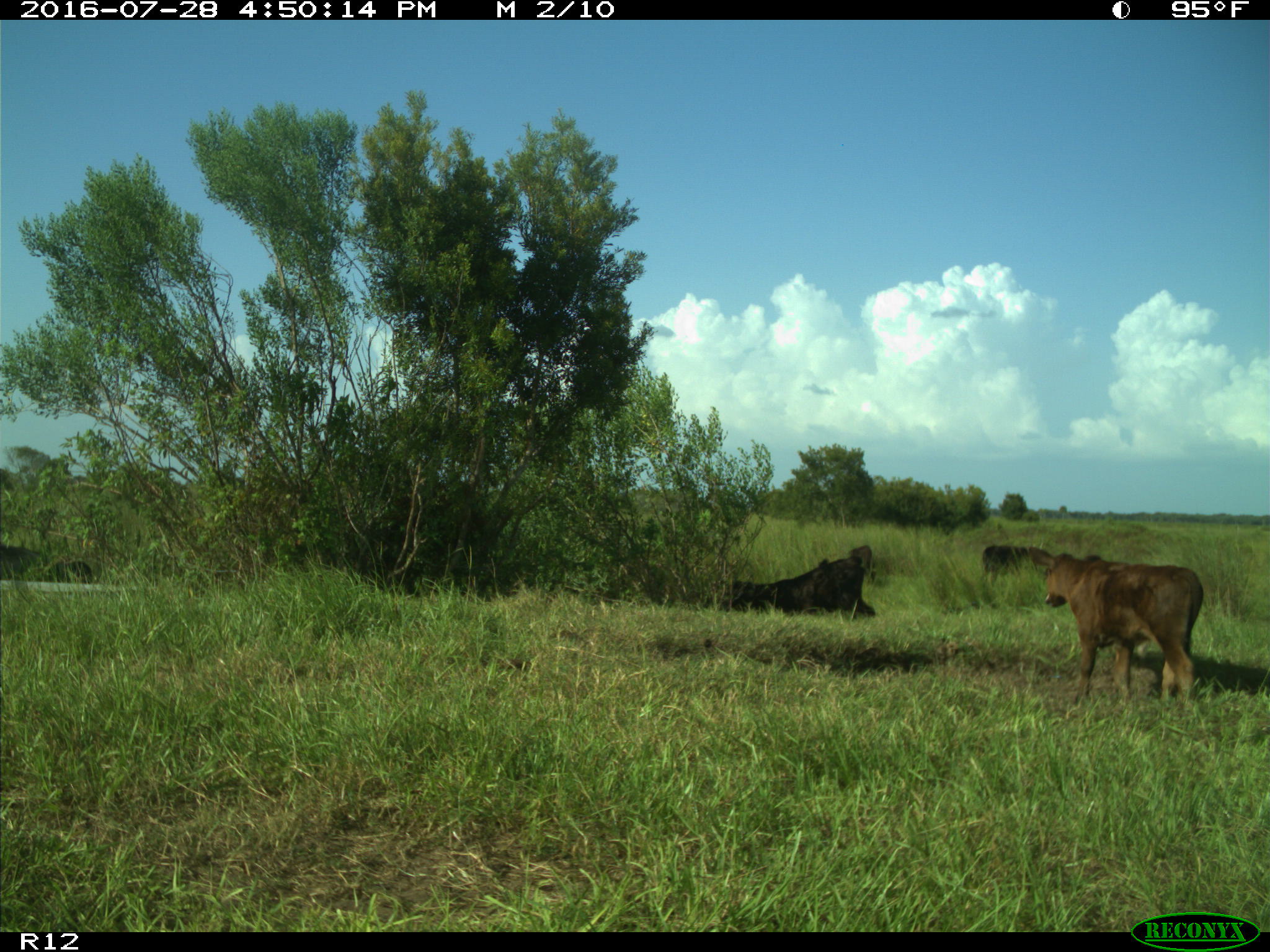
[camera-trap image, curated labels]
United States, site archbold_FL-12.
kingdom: Animalia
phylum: Chordata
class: Mammalia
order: Artiodactyla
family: Bovidae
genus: Bos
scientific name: Bos taurus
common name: domestic cow